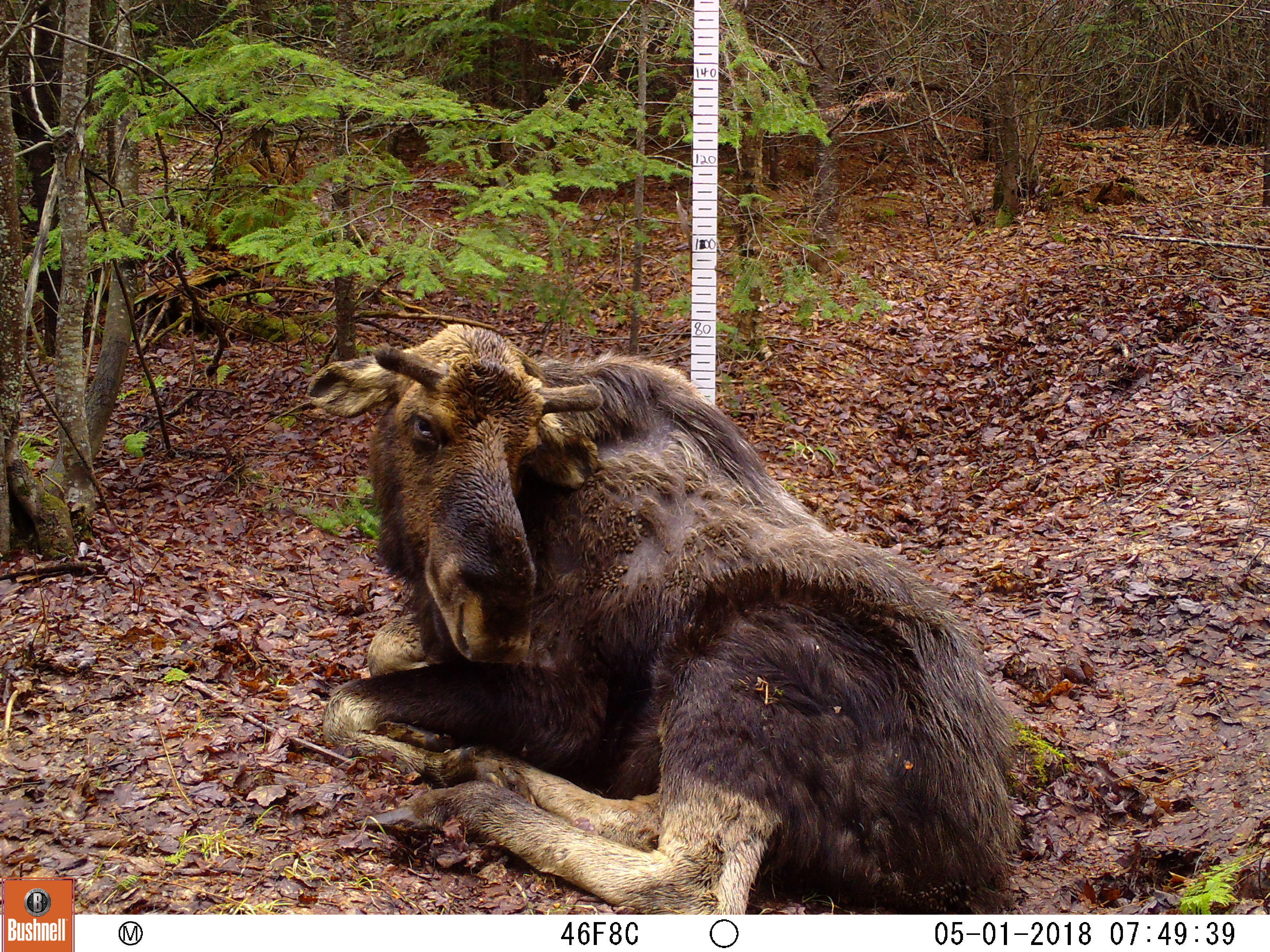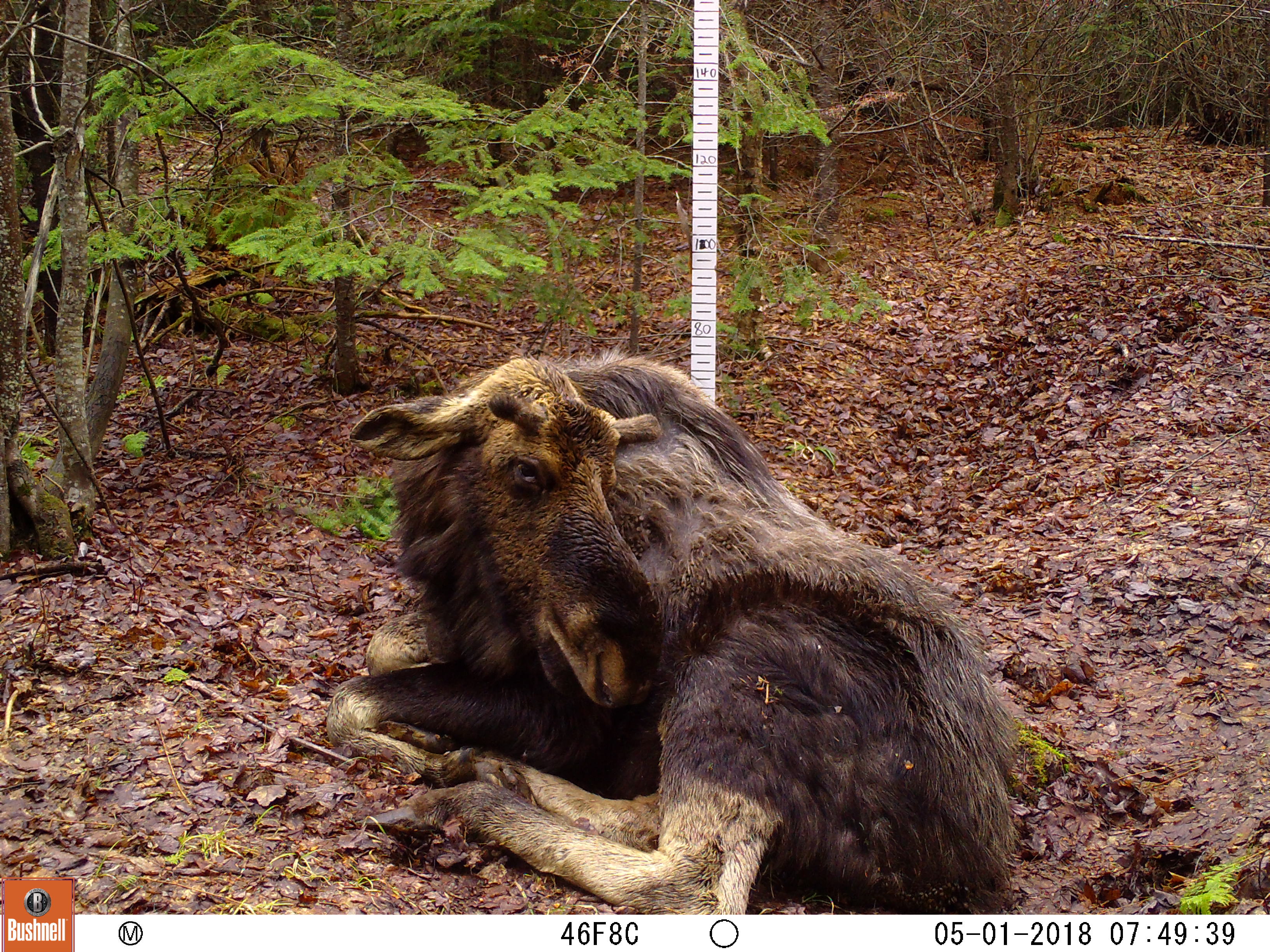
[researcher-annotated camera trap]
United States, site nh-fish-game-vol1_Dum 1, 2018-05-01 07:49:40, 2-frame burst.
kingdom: Animalia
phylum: Chordata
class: Mammalia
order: Artiodactyla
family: Cervidae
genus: Alces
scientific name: Alces alces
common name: moose